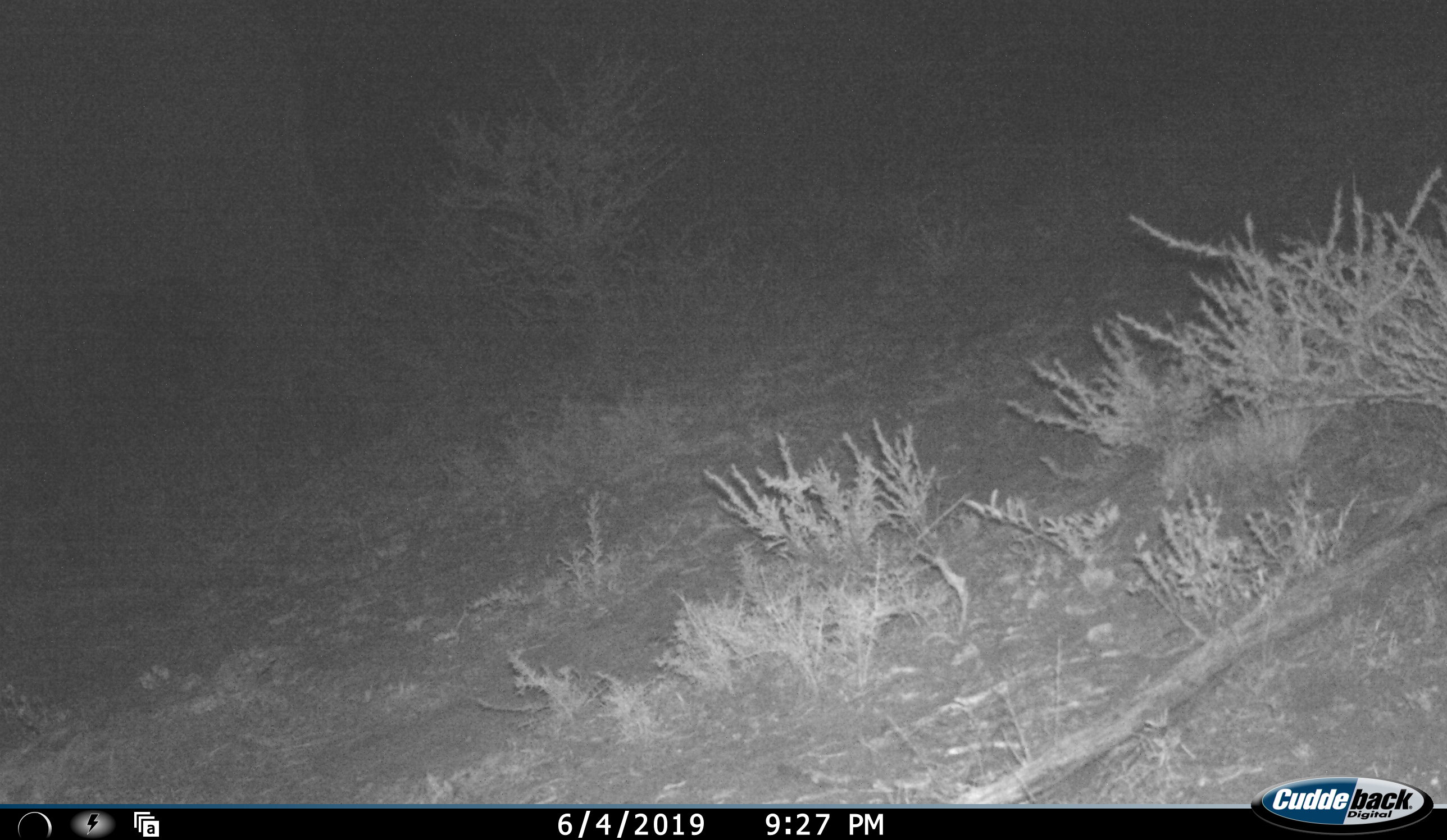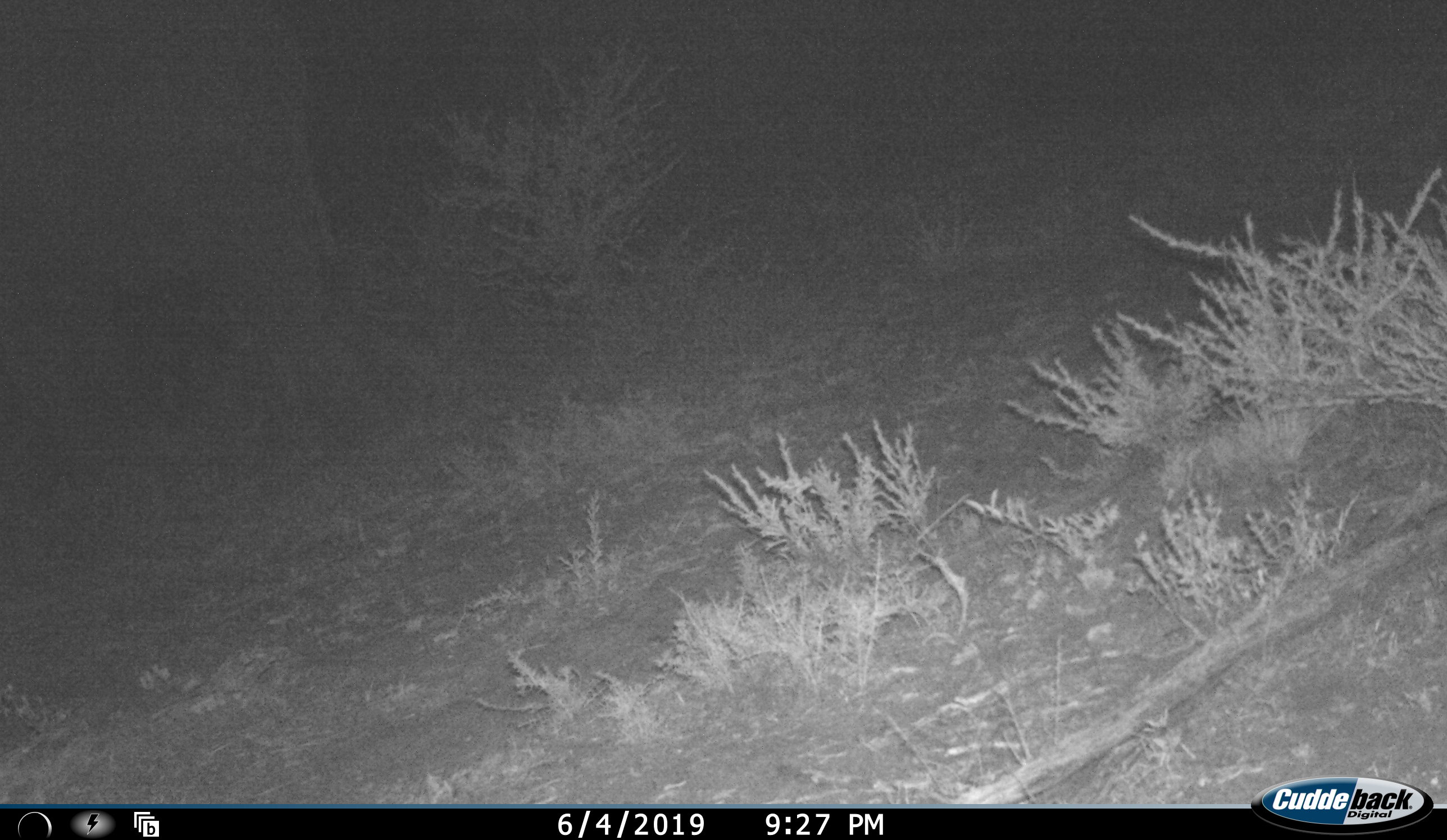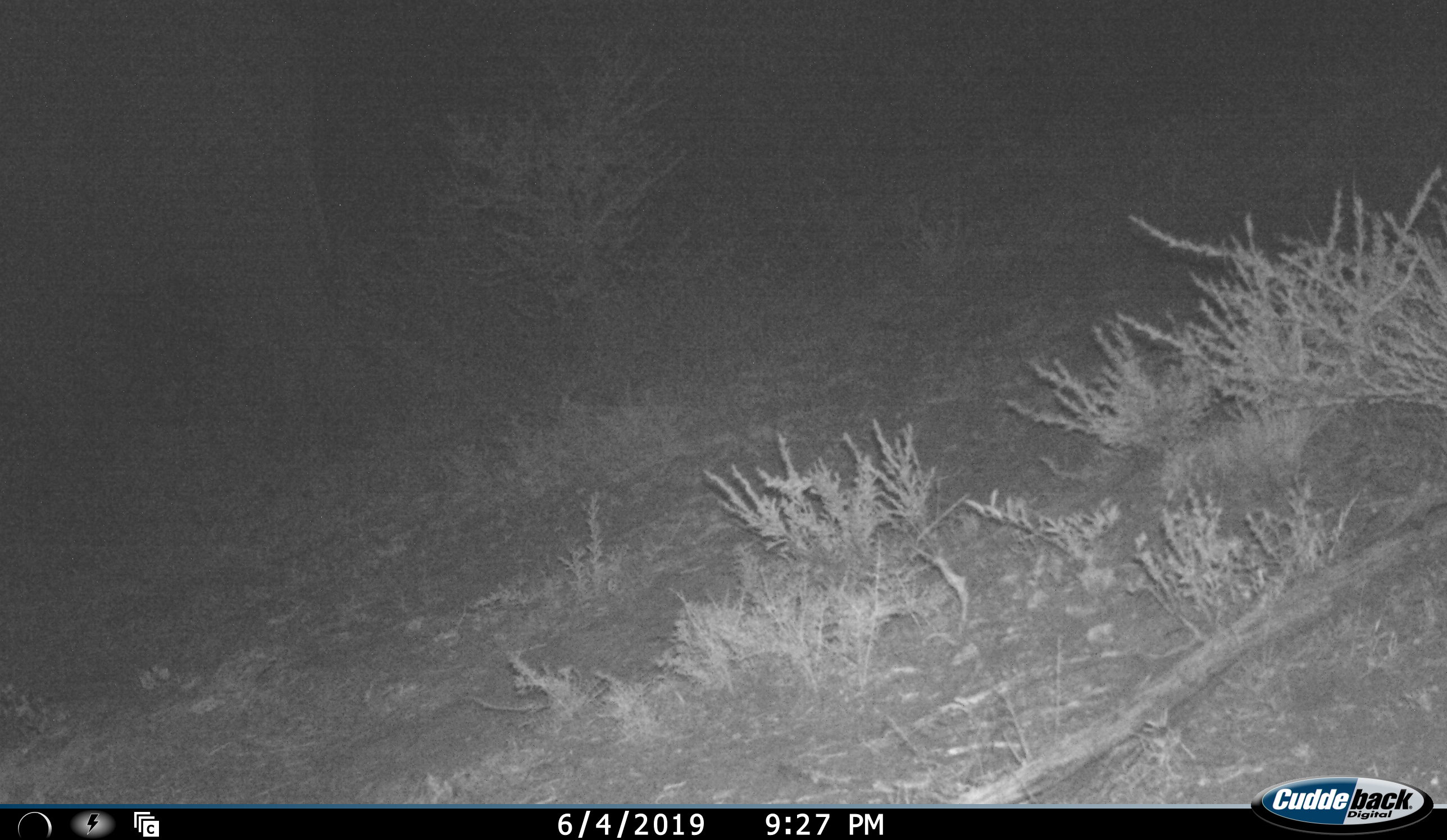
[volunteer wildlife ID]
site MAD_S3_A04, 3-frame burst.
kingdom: Animalia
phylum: Chordata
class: Mammalia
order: Proboscidea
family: Elephantidae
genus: Loxodonta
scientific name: Loxodonta africana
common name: african bush elephant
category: elephant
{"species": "elephant (african bush elephant) (Loxodonta africana)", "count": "1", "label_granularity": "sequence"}